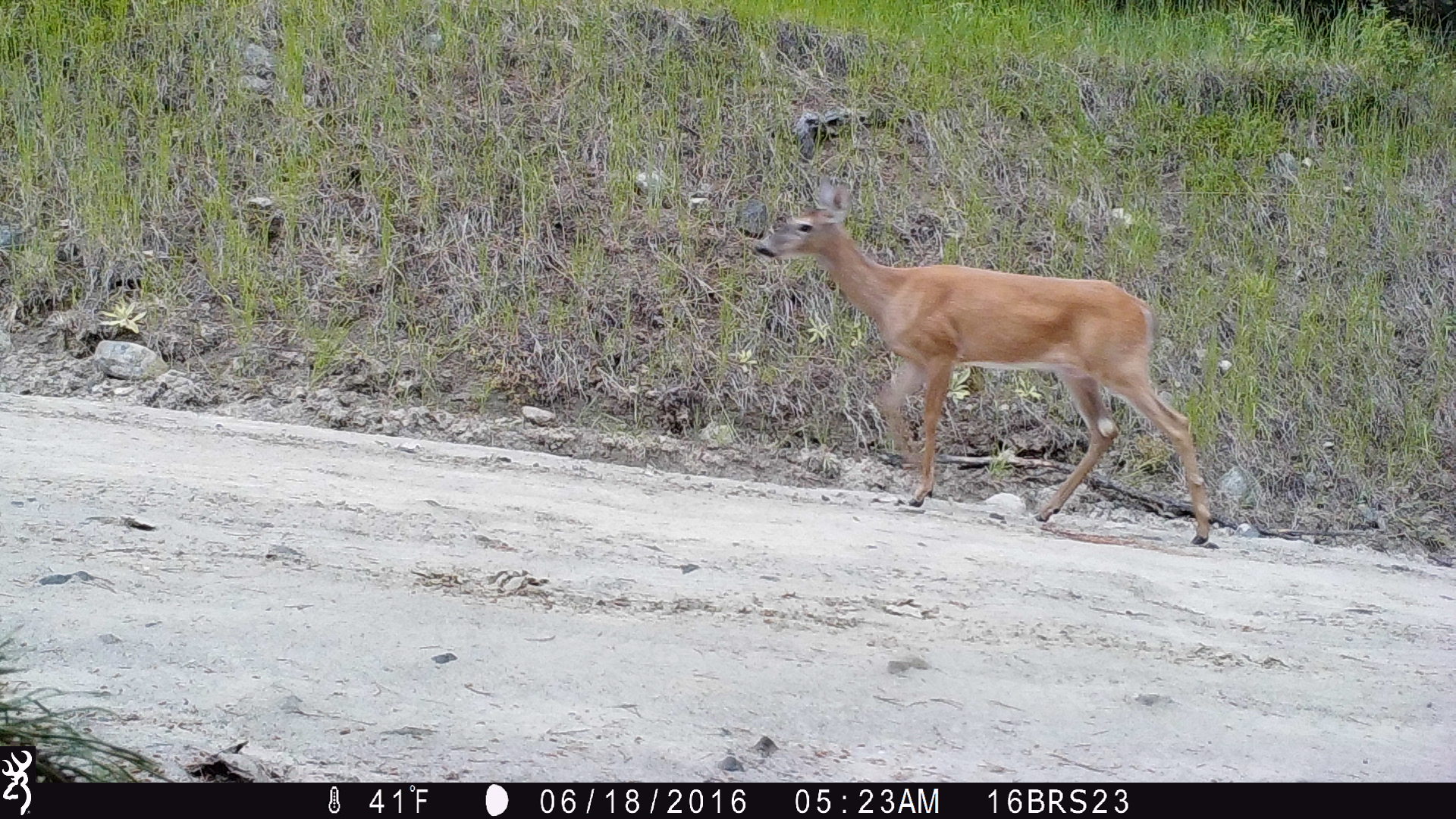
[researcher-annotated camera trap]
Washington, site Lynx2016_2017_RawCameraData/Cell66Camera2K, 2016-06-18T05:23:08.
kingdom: Animalia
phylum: Chordata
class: Mammalia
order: Artiodactyla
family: Cervidae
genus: Odocoileus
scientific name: Odocoileus virginianus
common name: white-tailed deer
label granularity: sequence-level